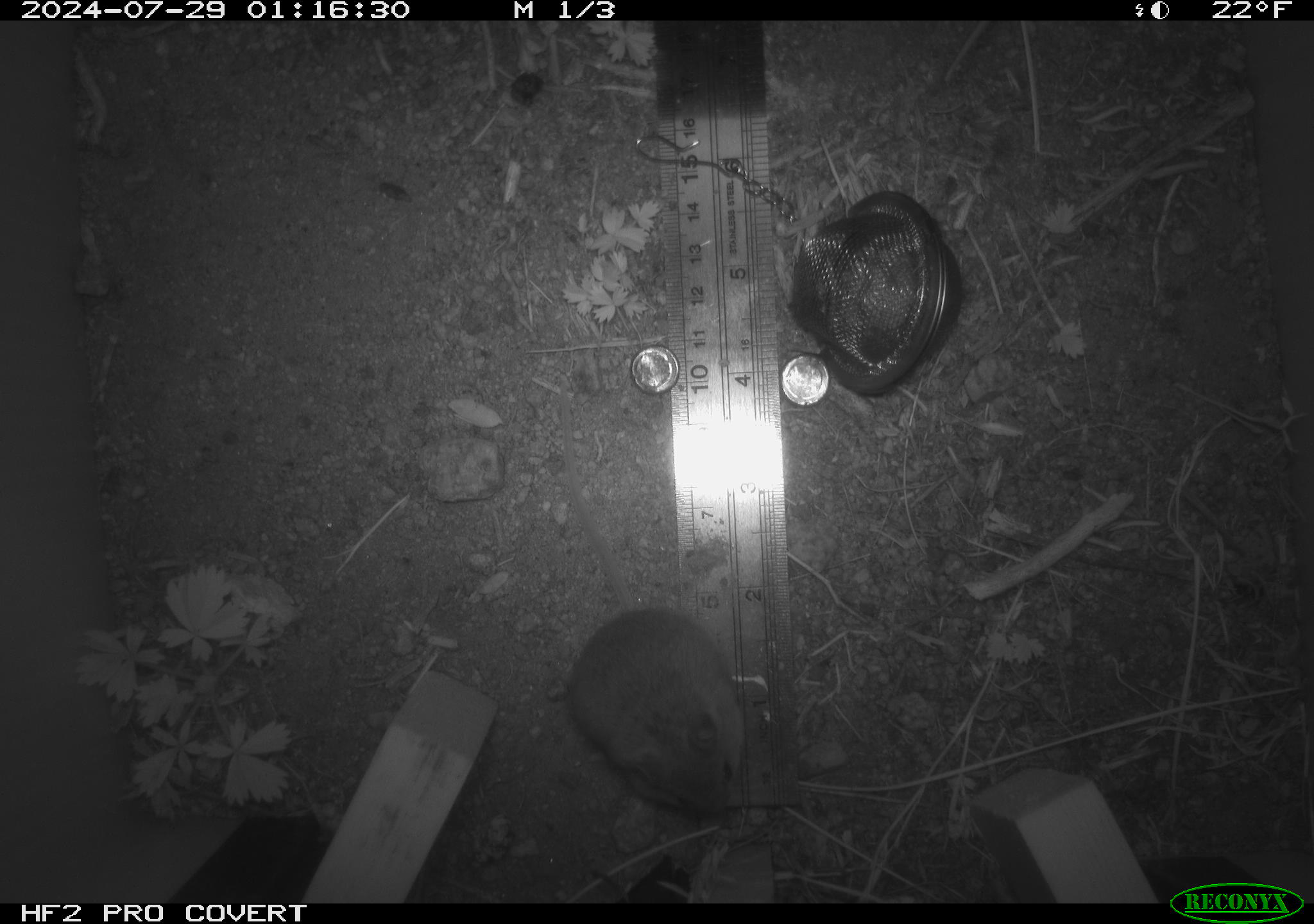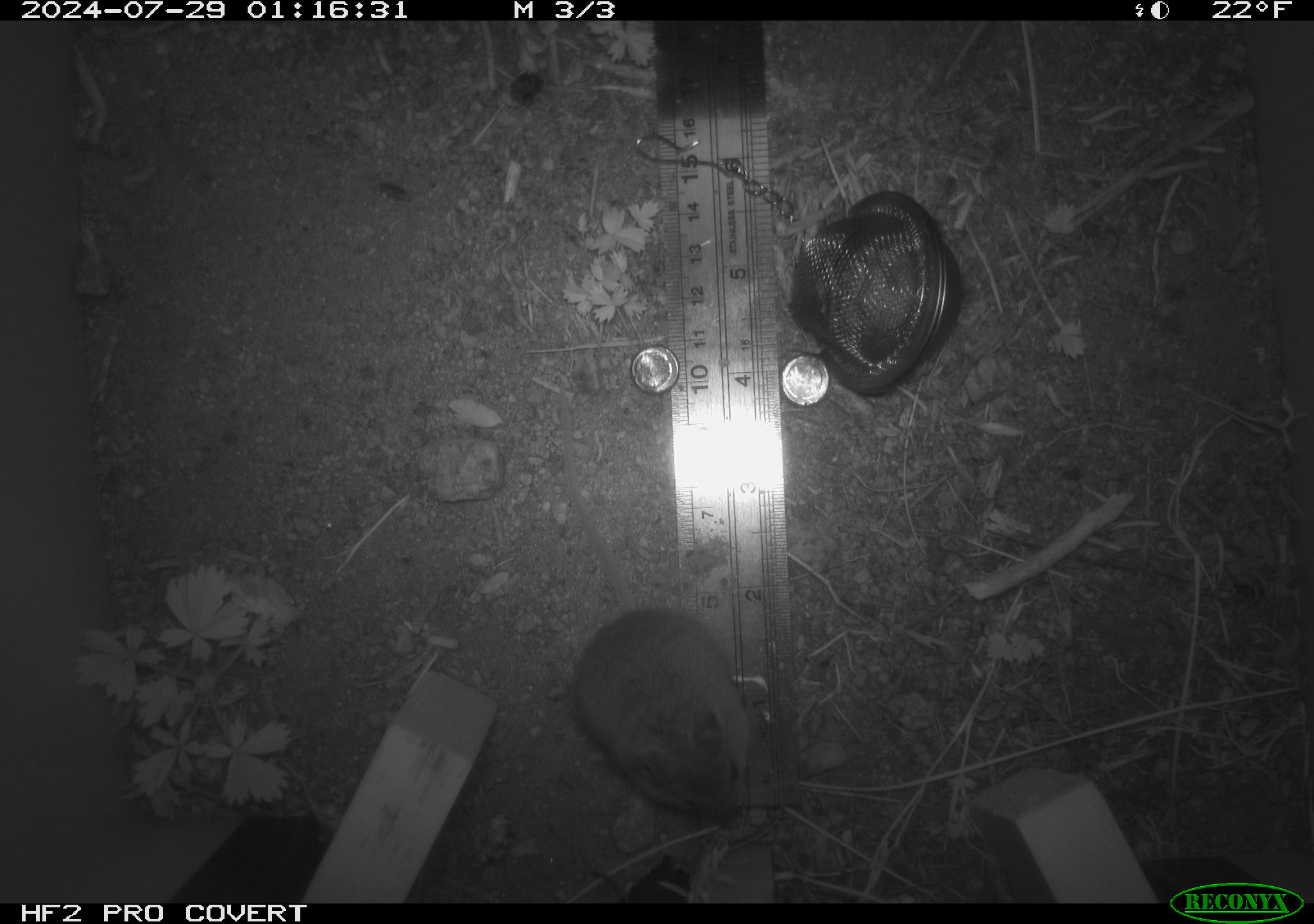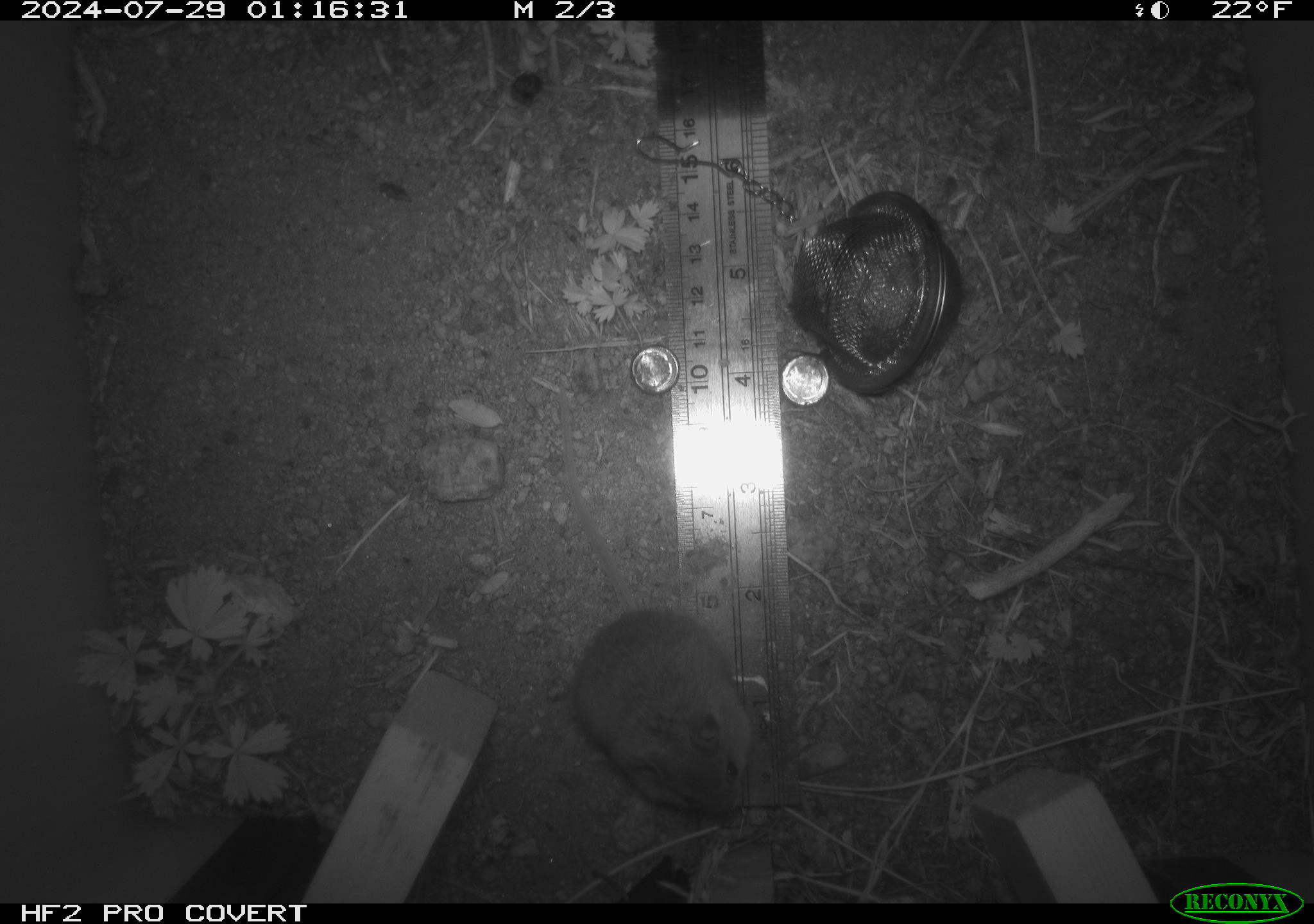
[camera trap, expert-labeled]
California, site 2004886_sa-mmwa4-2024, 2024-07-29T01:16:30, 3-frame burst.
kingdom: Animalia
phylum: Chordata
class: Mammalia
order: Rodentia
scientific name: Rodentia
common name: mouse species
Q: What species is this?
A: Mouse species (Rodentia).